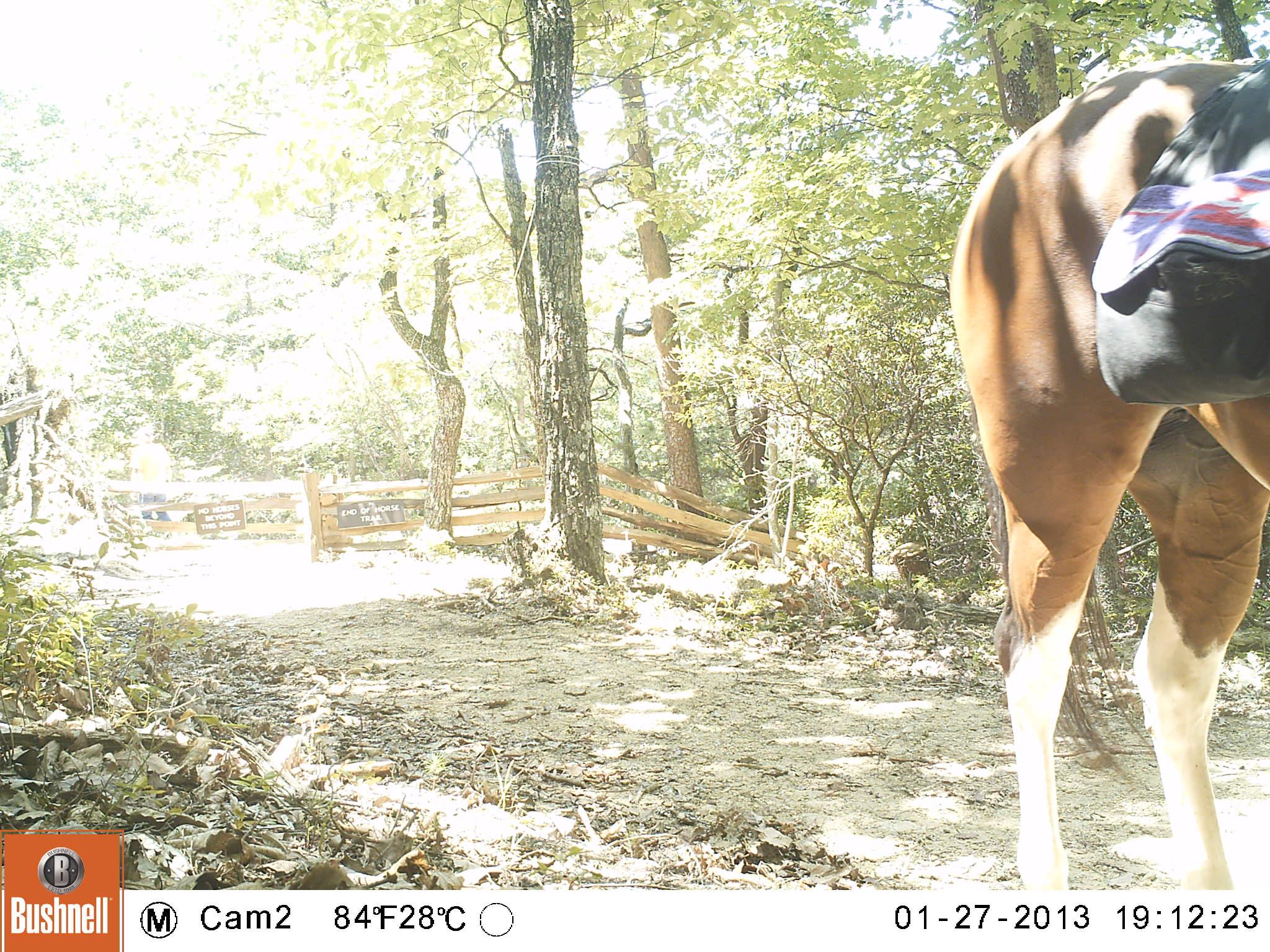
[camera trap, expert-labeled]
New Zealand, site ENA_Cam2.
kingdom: Animalia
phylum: Chordata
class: Mammalia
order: Perissodactyla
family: Equidae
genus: Equus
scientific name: Equus caballus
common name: horse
Horse (Equus caballus).